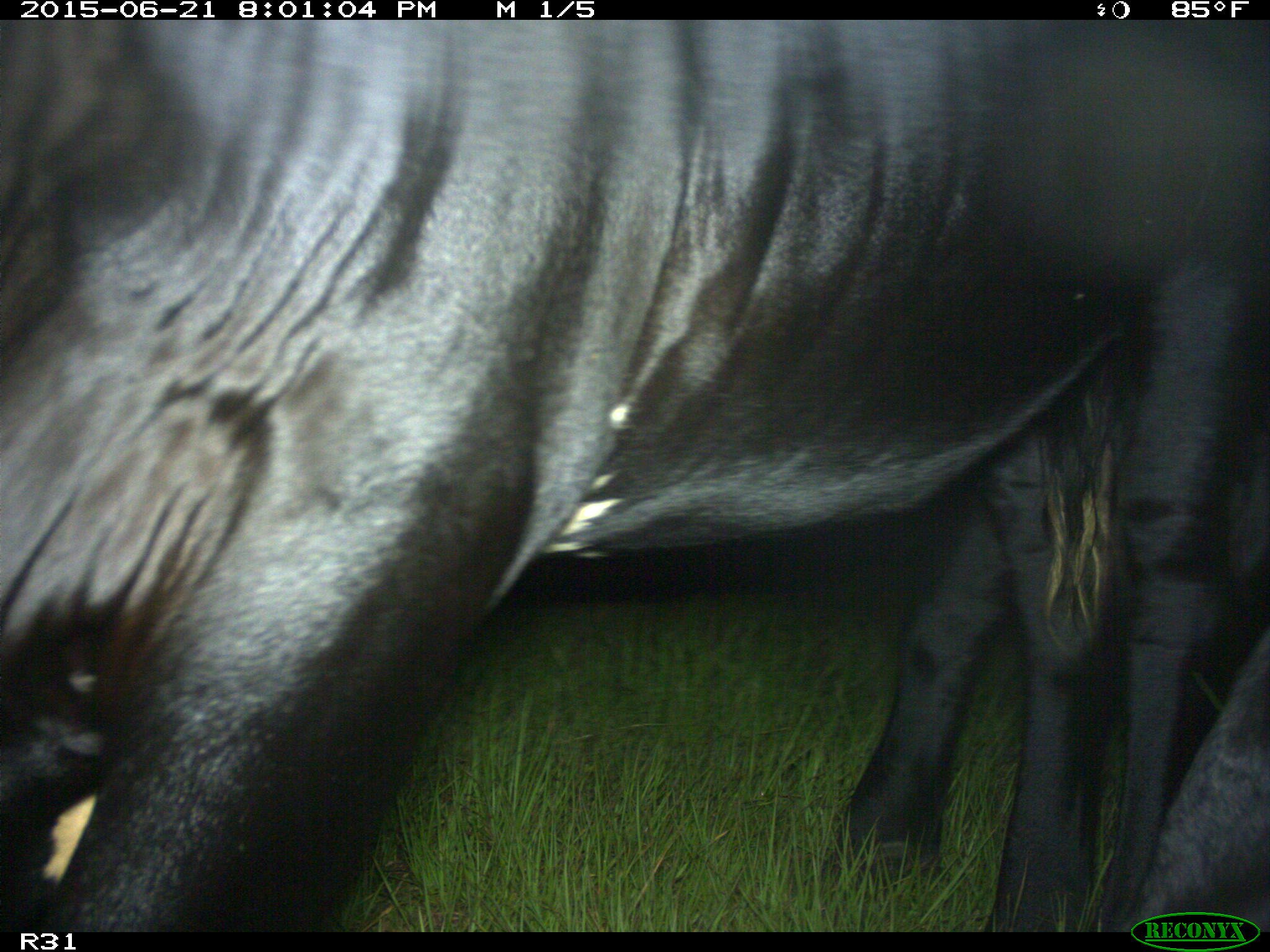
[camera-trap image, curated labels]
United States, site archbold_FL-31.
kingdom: Animalia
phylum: Chordata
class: Mammalia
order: Artiodactyla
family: Bovidae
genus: Bos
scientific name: Bos taurus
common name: domestic cow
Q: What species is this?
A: Bos taurus (domestic cow).